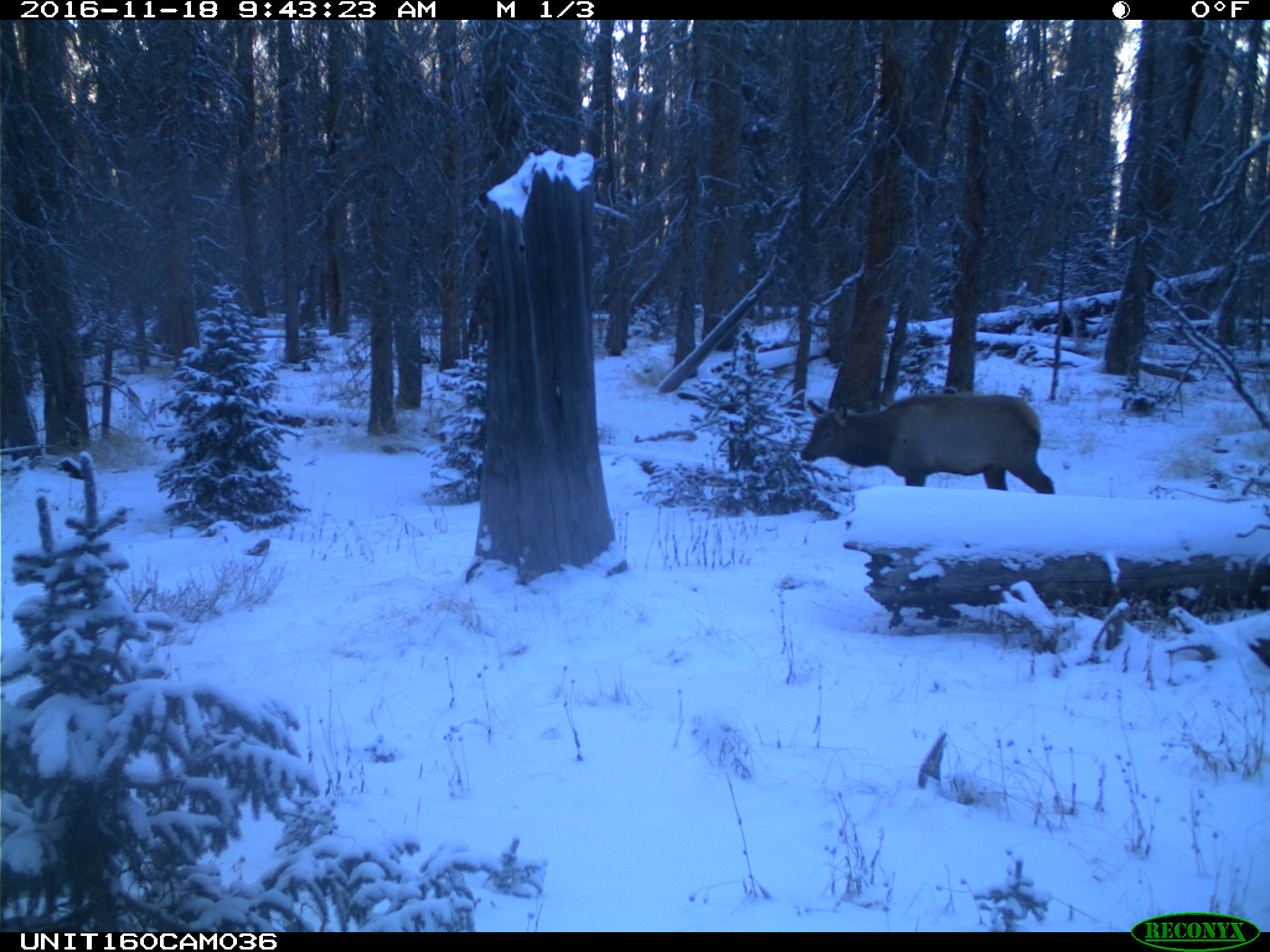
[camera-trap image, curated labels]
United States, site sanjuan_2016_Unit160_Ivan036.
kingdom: Animalia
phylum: Chordata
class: Mammalia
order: Artiodactyla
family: Cervidae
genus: Cervus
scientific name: Cervus elaphus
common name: red deer